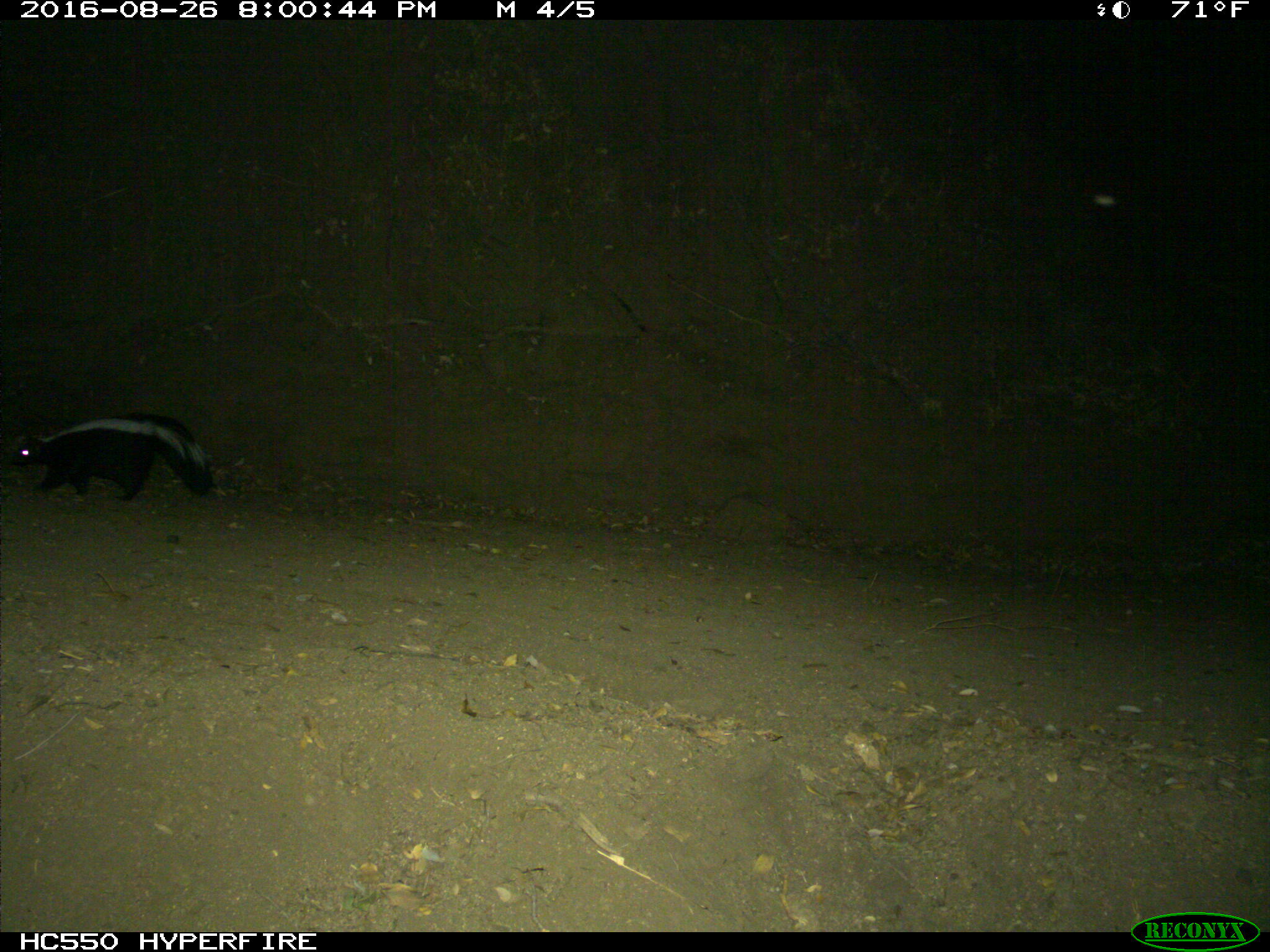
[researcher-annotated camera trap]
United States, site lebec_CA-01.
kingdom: Animalia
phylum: Chordata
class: Mammalia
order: Carnivora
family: Mephitidae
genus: Mephitis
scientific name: Mephitis mephitis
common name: striped skunk